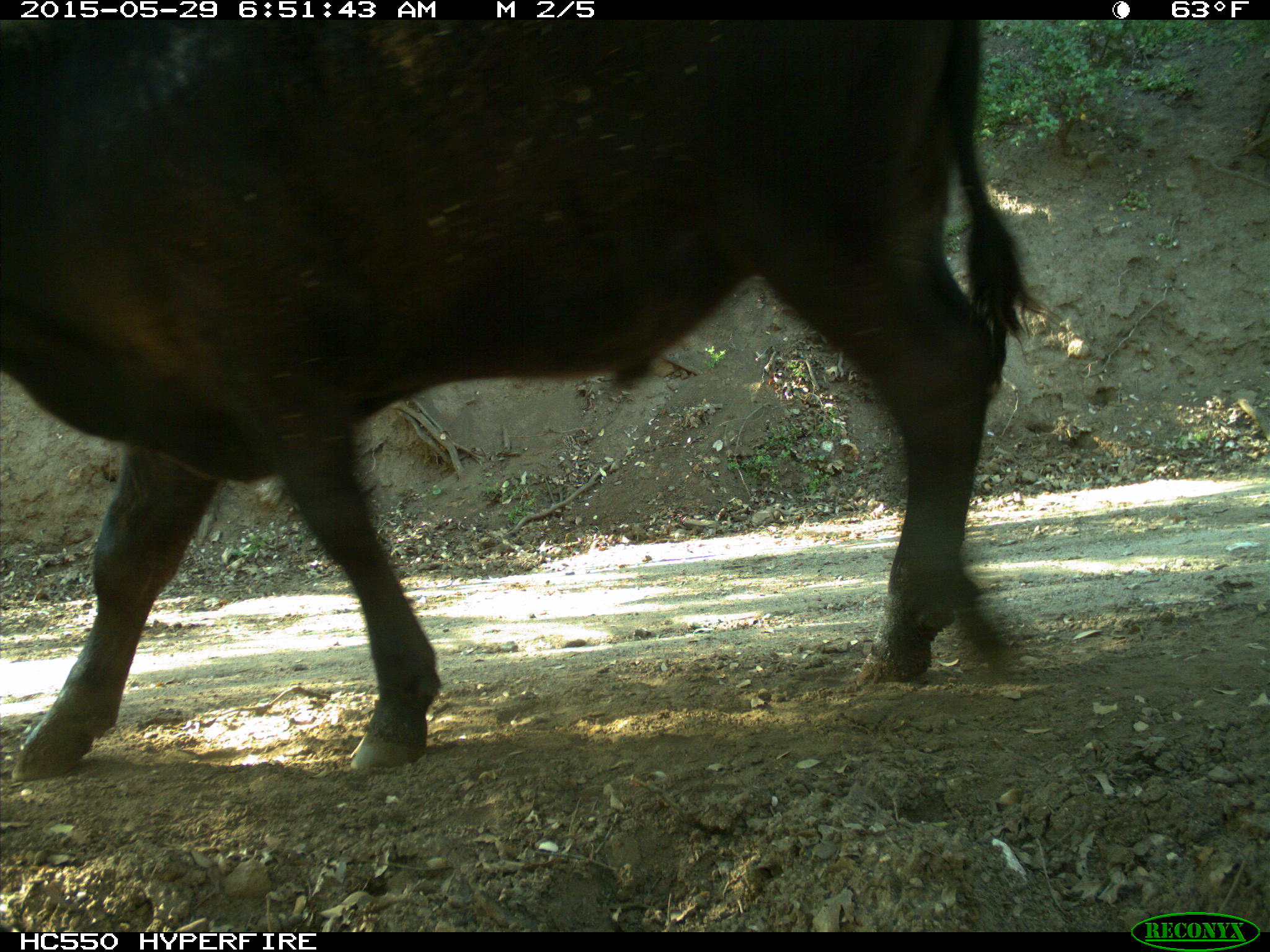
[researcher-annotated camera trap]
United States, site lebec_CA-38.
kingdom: Animalia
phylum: Chordata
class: Mammalia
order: Artiodactyla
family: Bovidae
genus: Bos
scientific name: Bos taurus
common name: domestic cow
Bos taurus (domestic cow).